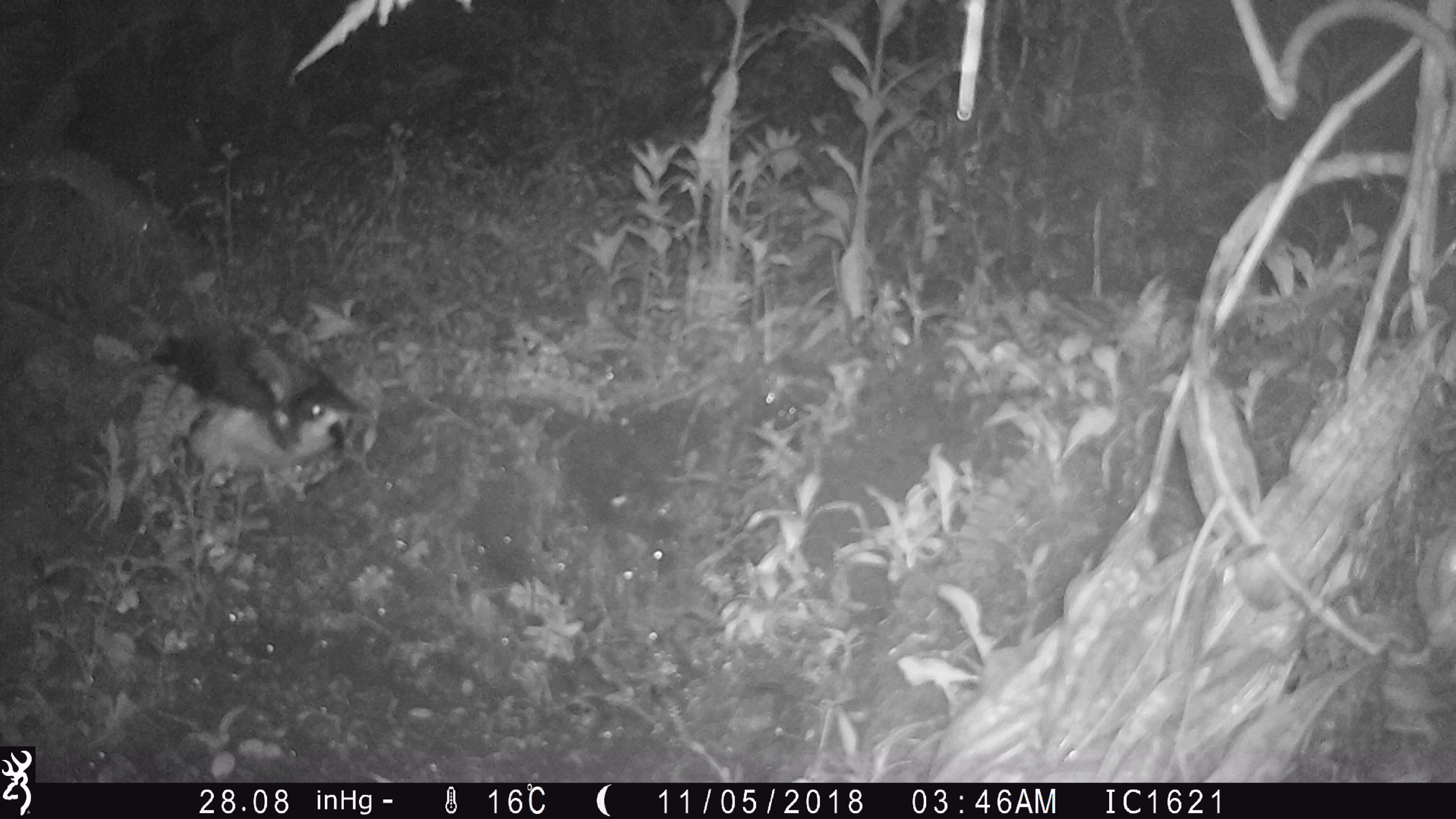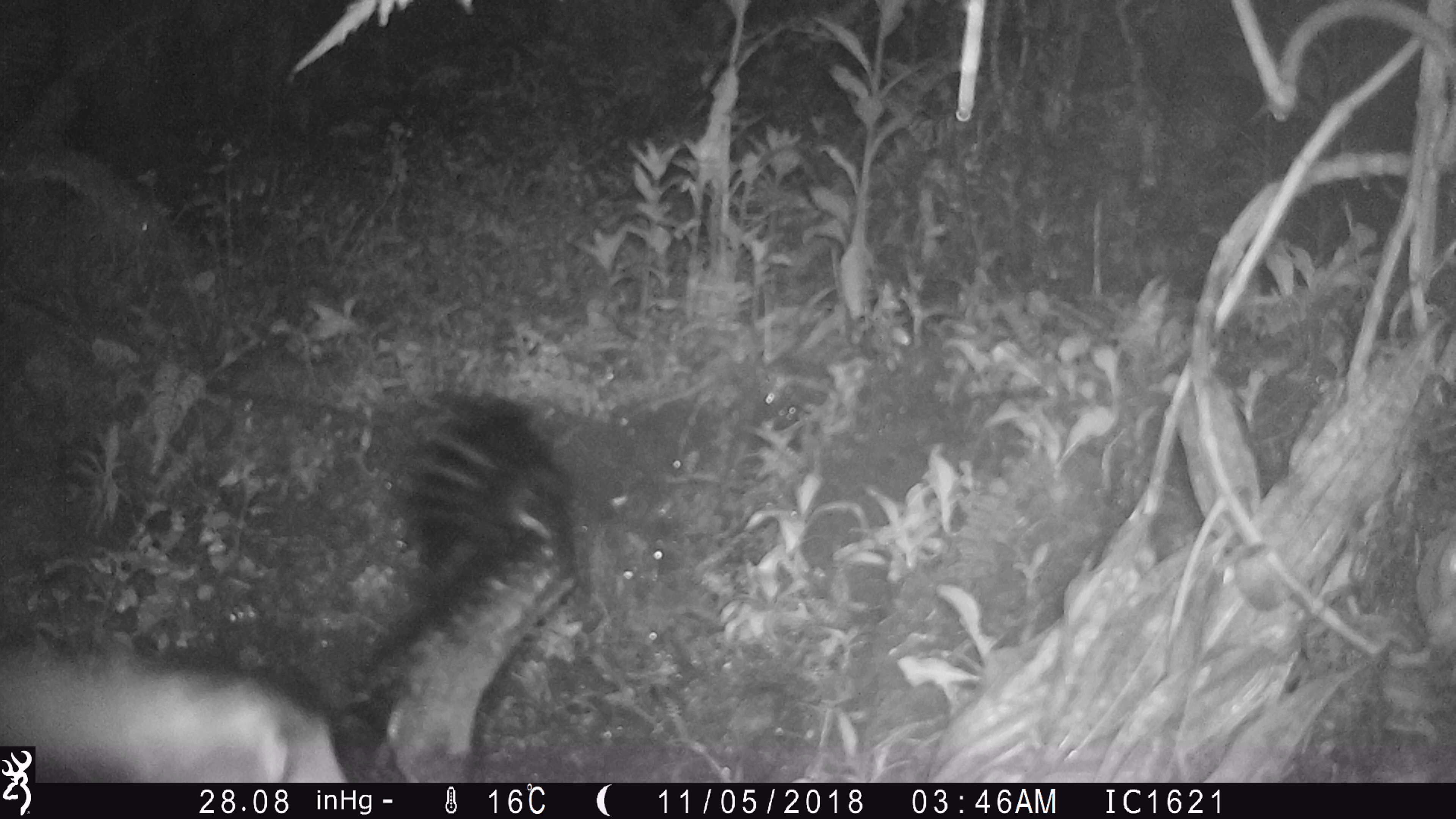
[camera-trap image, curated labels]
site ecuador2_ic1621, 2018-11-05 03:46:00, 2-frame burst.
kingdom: Animalia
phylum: Chordata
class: Aves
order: Procellariiformes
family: Procellariidae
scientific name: Procellariidae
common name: petrel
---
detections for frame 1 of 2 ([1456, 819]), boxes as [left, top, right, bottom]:
petrel: [151, 322, 357, 462]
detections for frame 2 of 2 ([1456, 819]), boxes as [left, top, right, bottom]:
petrel: [35, 381, 604, 778]